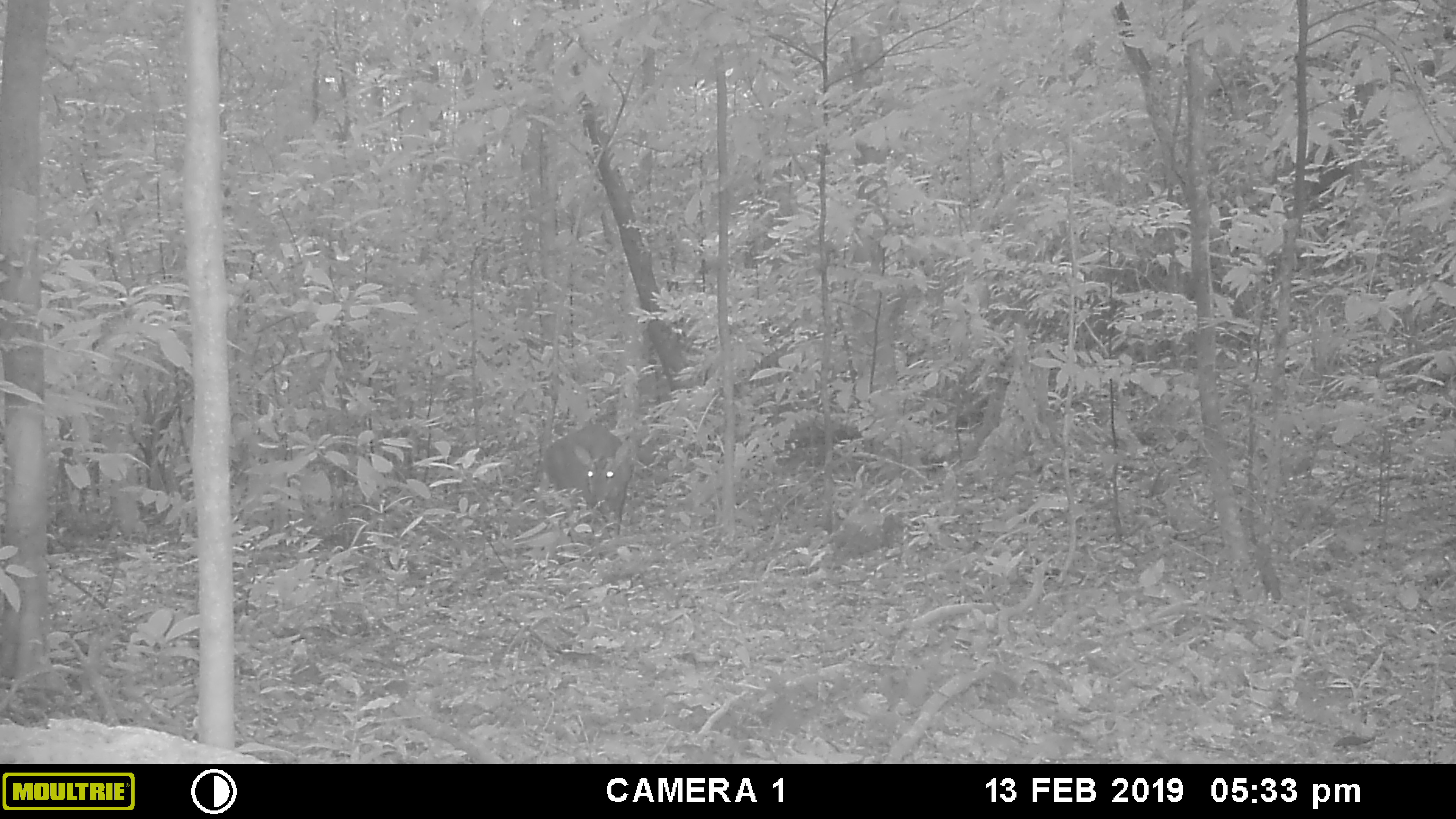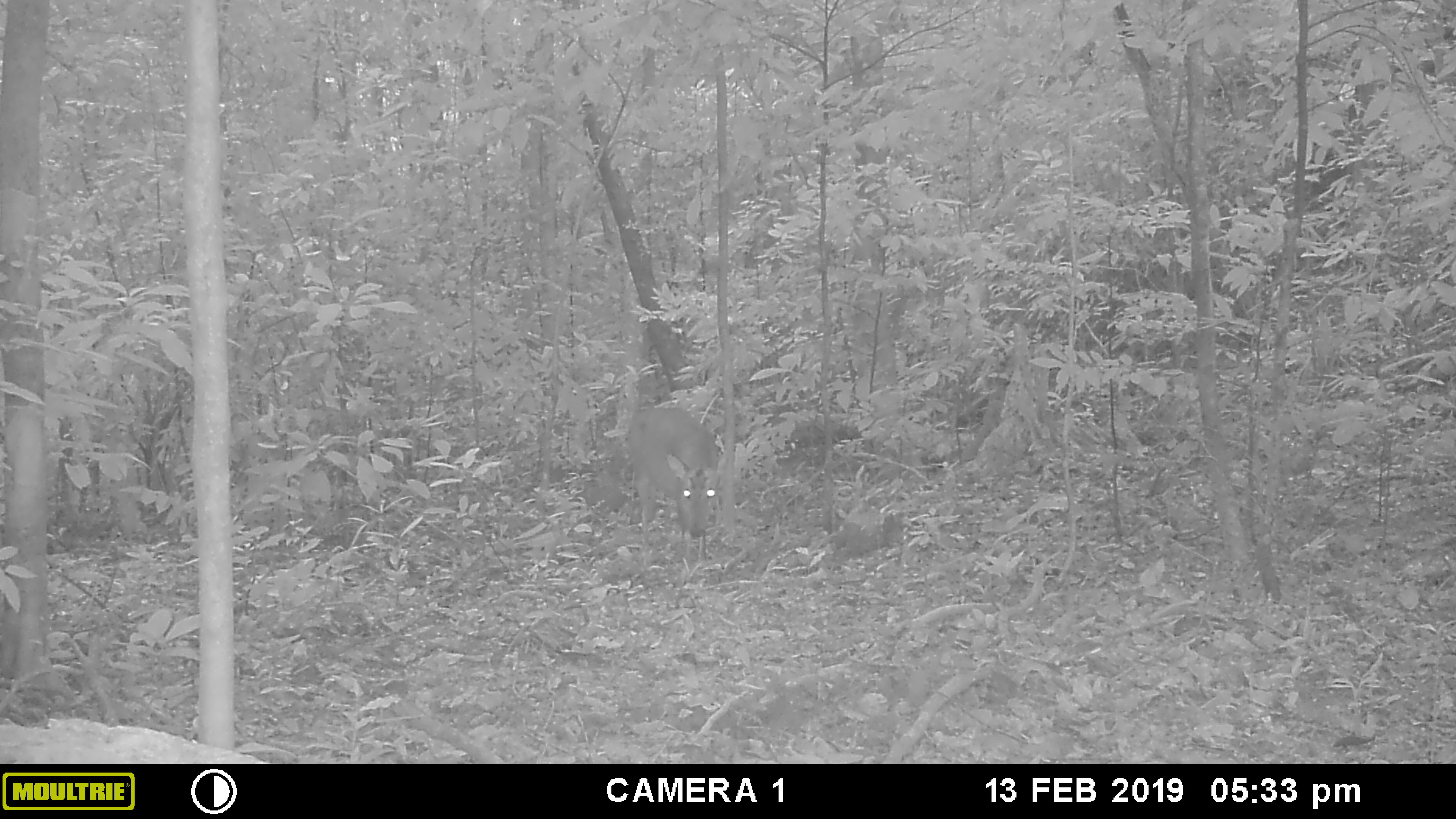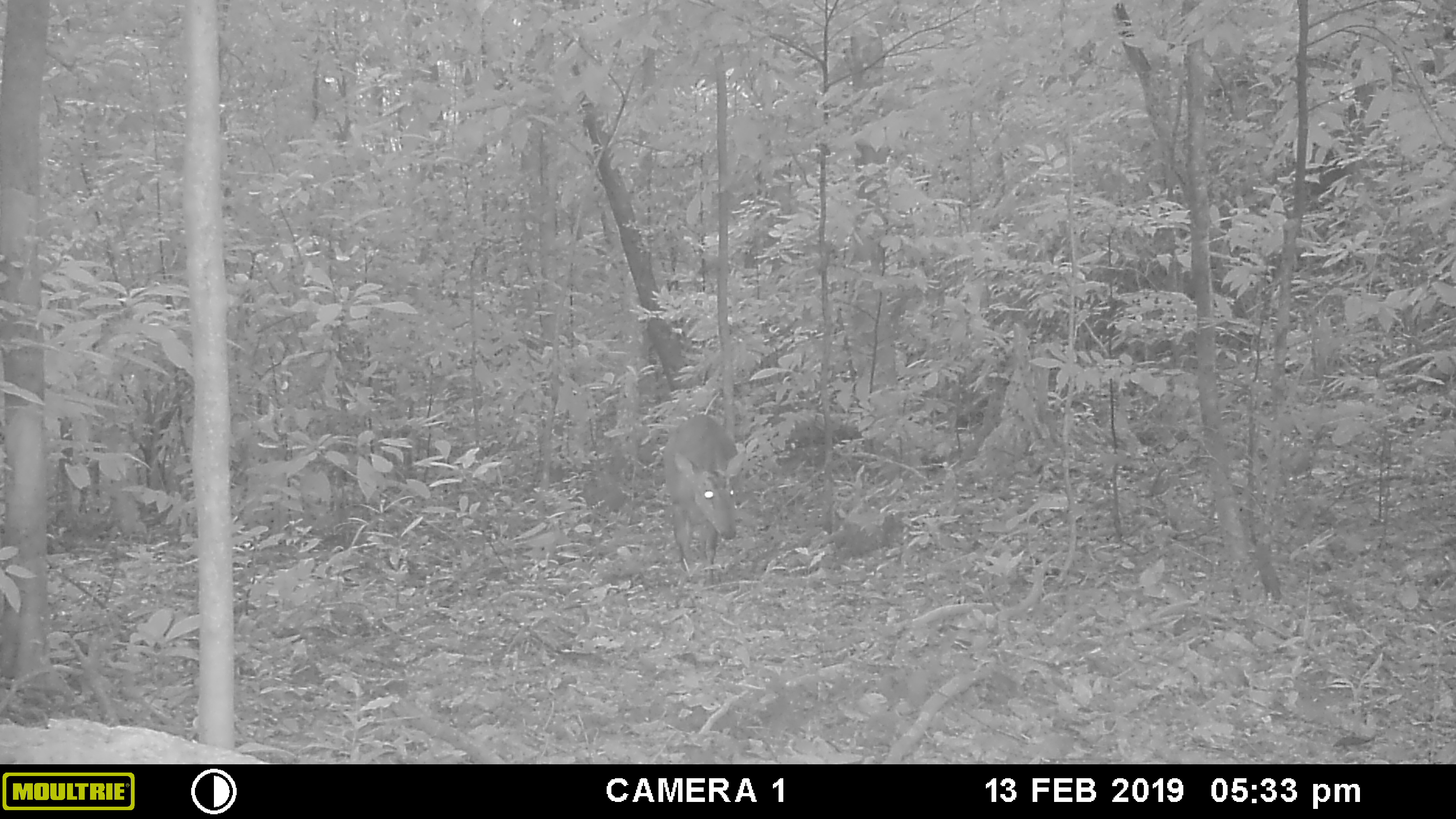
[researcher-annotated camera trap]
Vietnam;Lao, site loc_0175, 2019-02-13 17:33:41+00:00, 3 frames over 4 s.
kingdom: Animalia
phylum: Chordata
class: Mammalia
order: Artiodactyla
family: Cervidae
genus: Muntiacus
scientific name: Muntiacus vuquangensis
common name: large-antlered muntjac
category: large antlered muntjac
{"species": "large antlered muntjac (large-antlered muntjac) (Muntiacus vuquangensis)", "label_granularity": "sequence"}